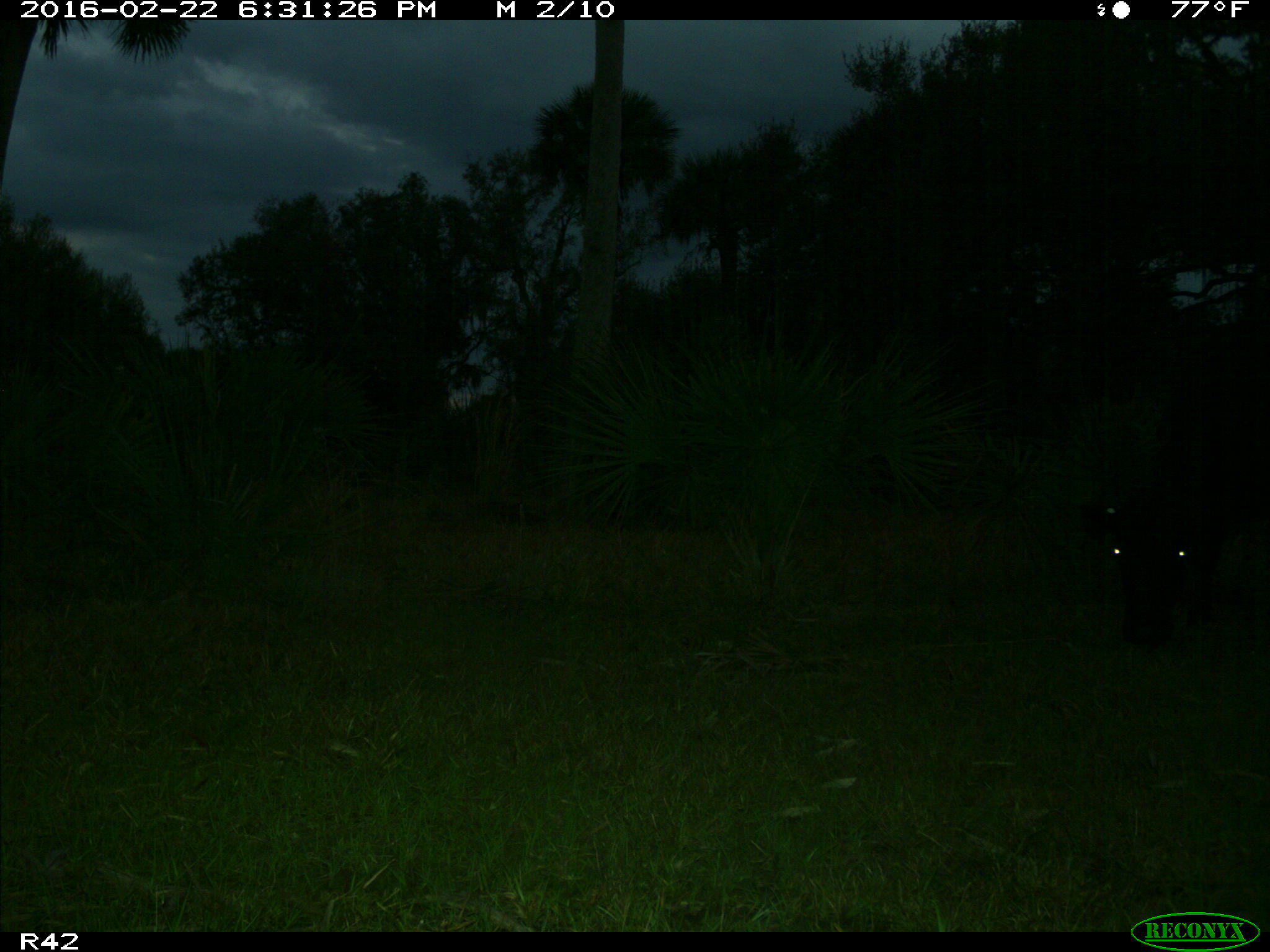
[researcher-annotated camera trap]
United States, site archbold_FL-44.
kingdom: Animalia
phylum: Chordata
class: Mammalia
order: Artiodactyla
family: Bovidae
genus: Bos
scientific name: Bos taurus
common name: domestic cow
Bos taurus (domestic cow).